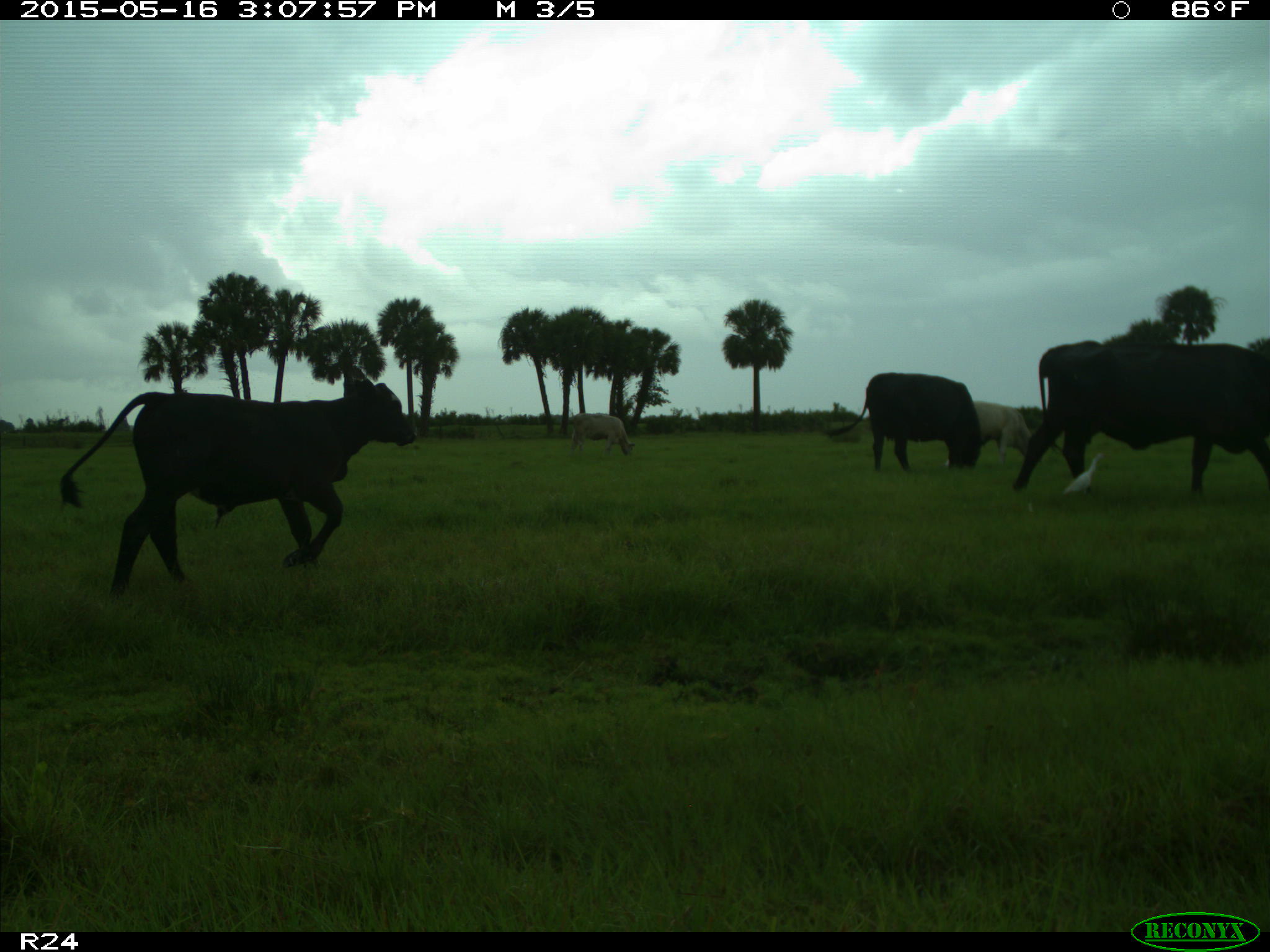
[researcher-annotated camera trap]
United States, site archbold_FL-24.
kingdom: Animalia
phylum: Chordata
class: Mammalia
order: Artiodactyla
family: Bovidae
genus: Bos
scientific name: Bos taurus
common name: domestic cow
Bos taurus (domestic cow).